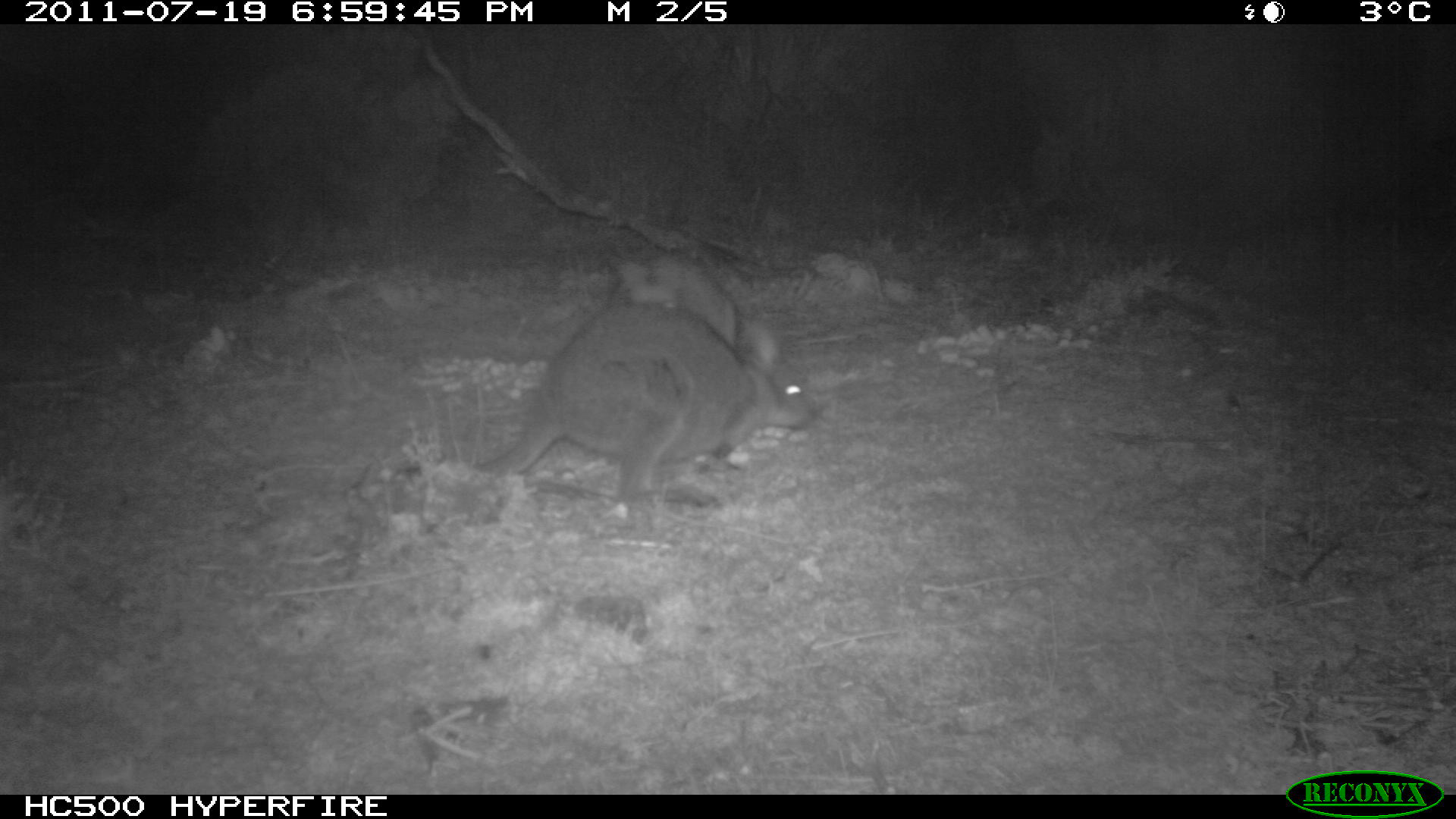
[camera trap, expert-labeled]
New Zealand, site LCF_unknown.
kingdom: Animalia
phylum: Chordata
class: Mammalia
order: Diprotodontia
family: Macropodidae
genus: Notamacropus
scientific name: Notamacropus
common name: wallaby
Wallaby (Notamacropus).